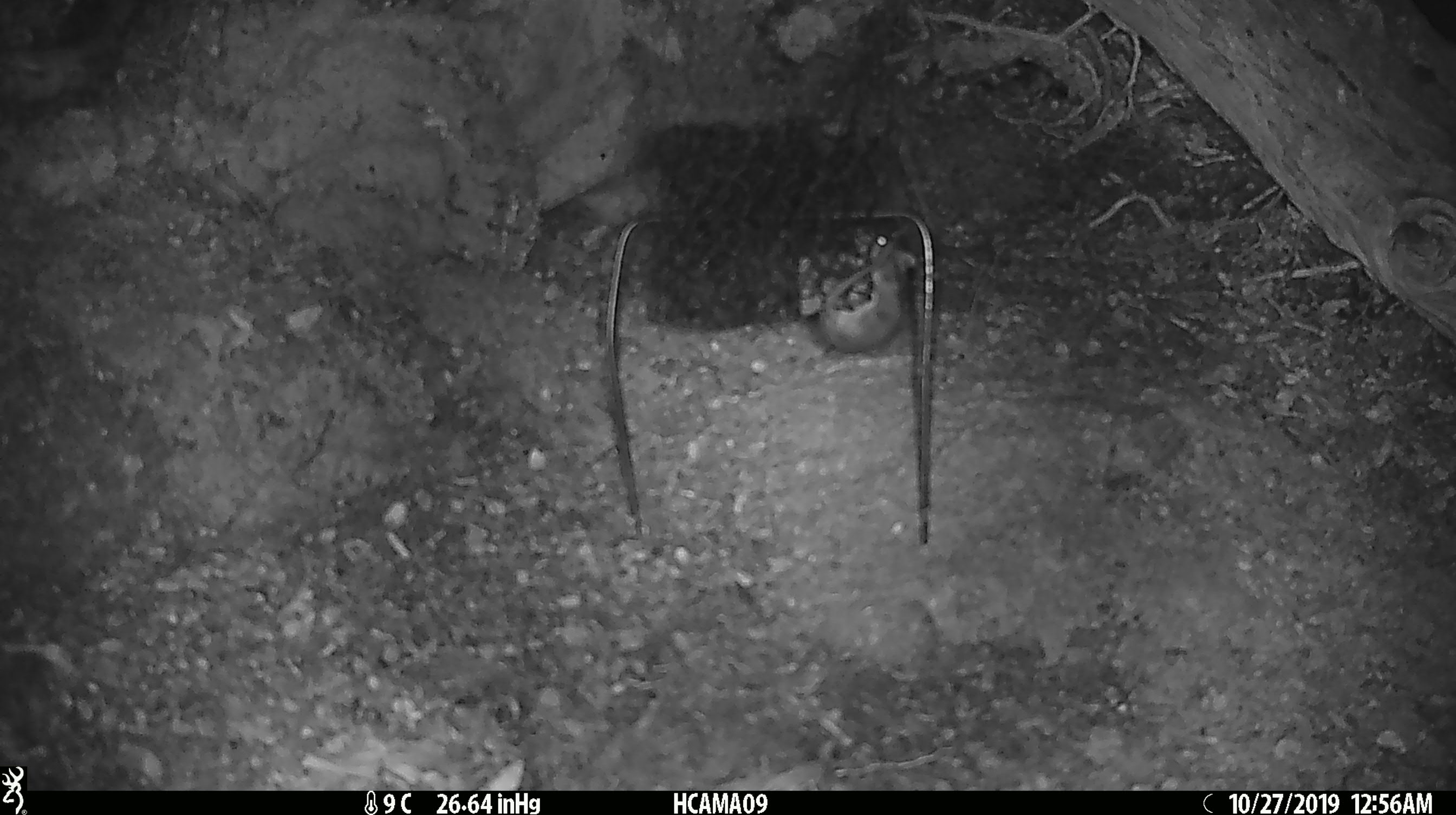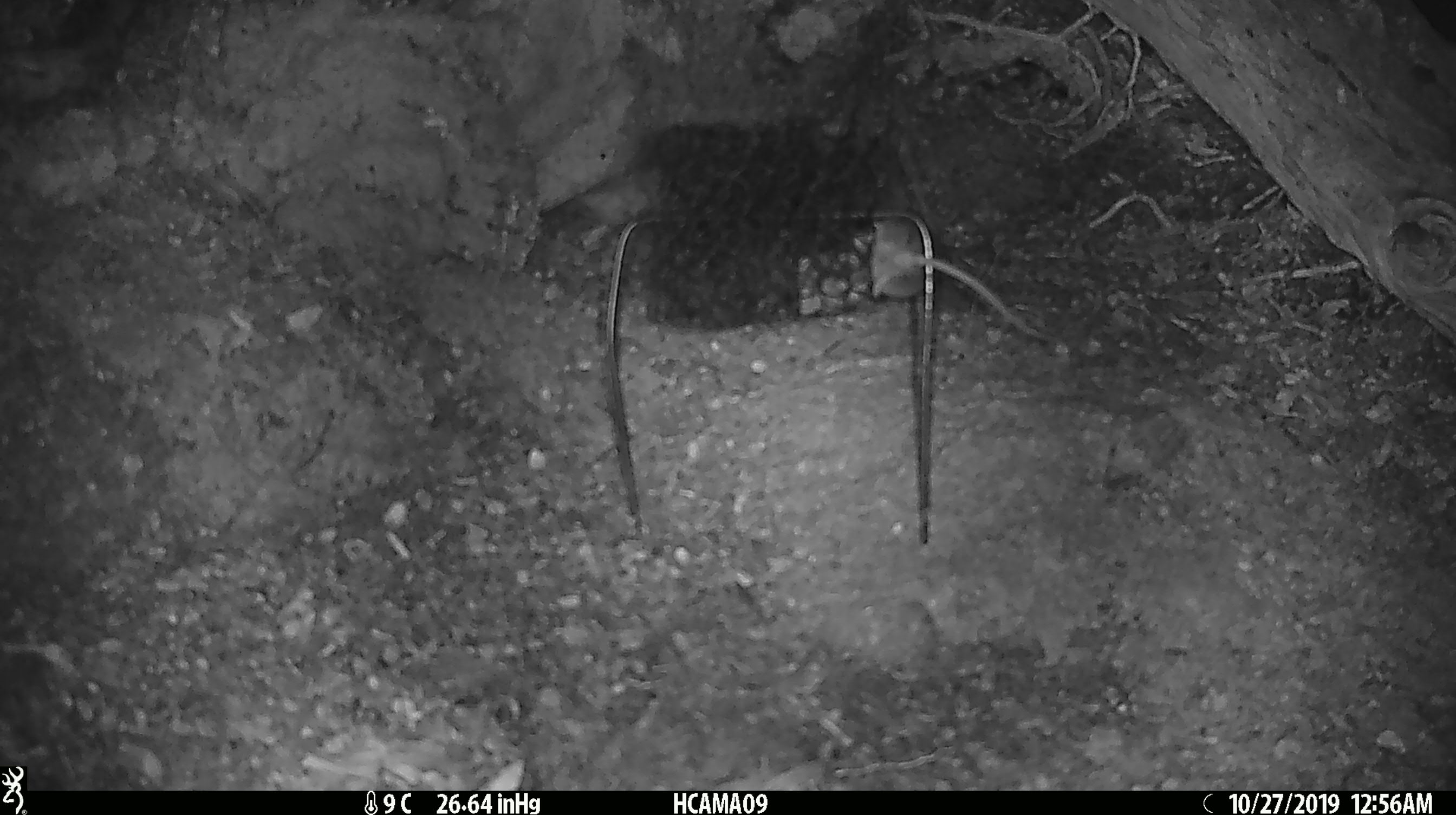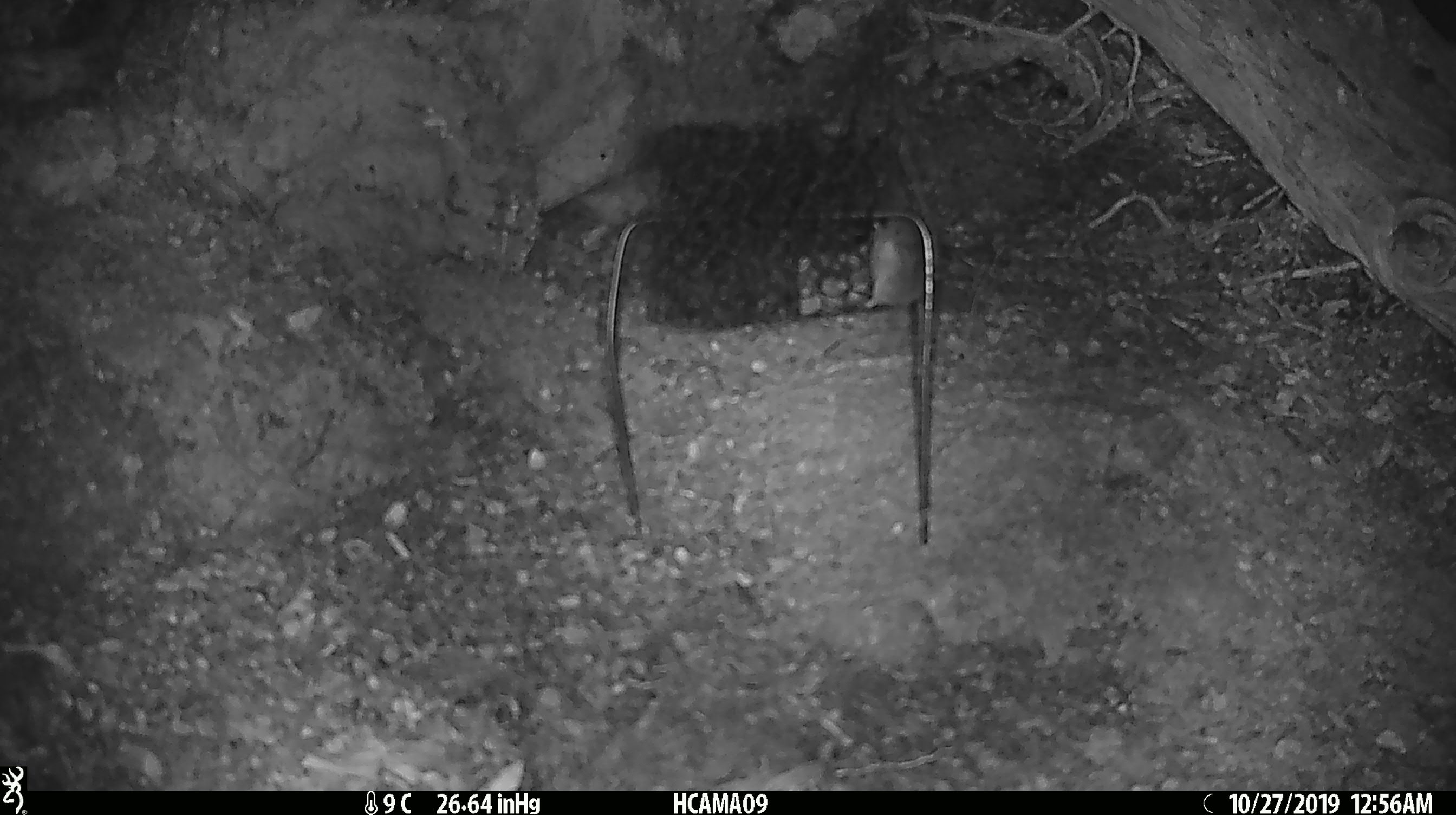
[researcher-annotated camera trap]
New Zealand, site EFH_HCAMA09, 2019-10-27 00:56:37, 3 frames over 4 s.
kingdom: Animalia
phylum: Chordata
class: Mammalia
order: Rodentia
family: Muridae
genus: Mus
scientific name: Mus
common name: mouse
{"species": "mouse (Mus)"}